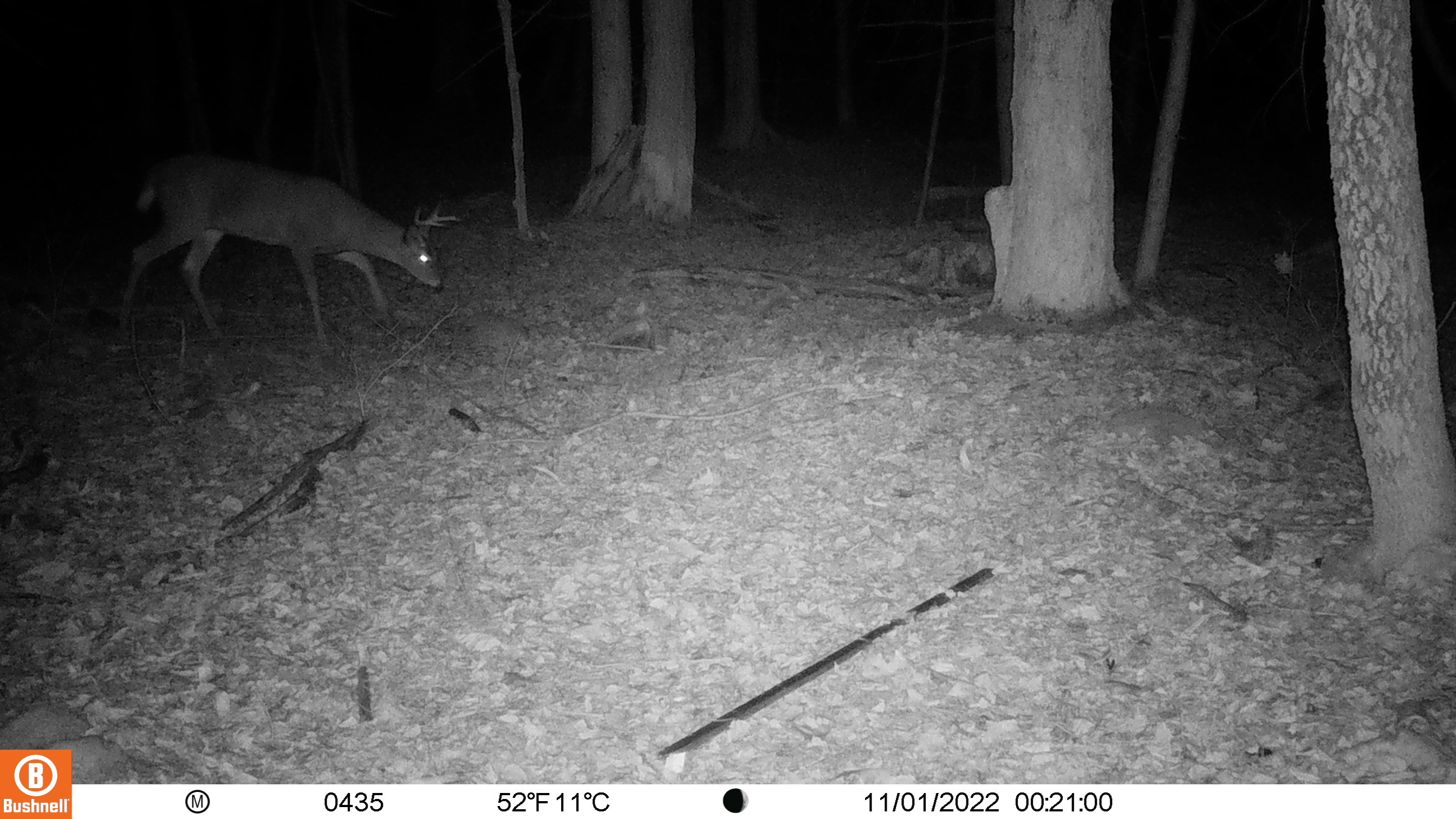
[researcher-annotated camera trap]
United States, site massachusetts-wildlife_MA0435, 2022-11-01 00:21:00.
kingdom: Animalia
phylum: Chordata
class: Mammalia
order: Artiodactyla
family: Cervidae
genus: Odocoileus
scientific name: Odocoileus virginianus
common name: white-tailed deer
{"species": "white-tailed deer (Odocoileus virginianus)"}